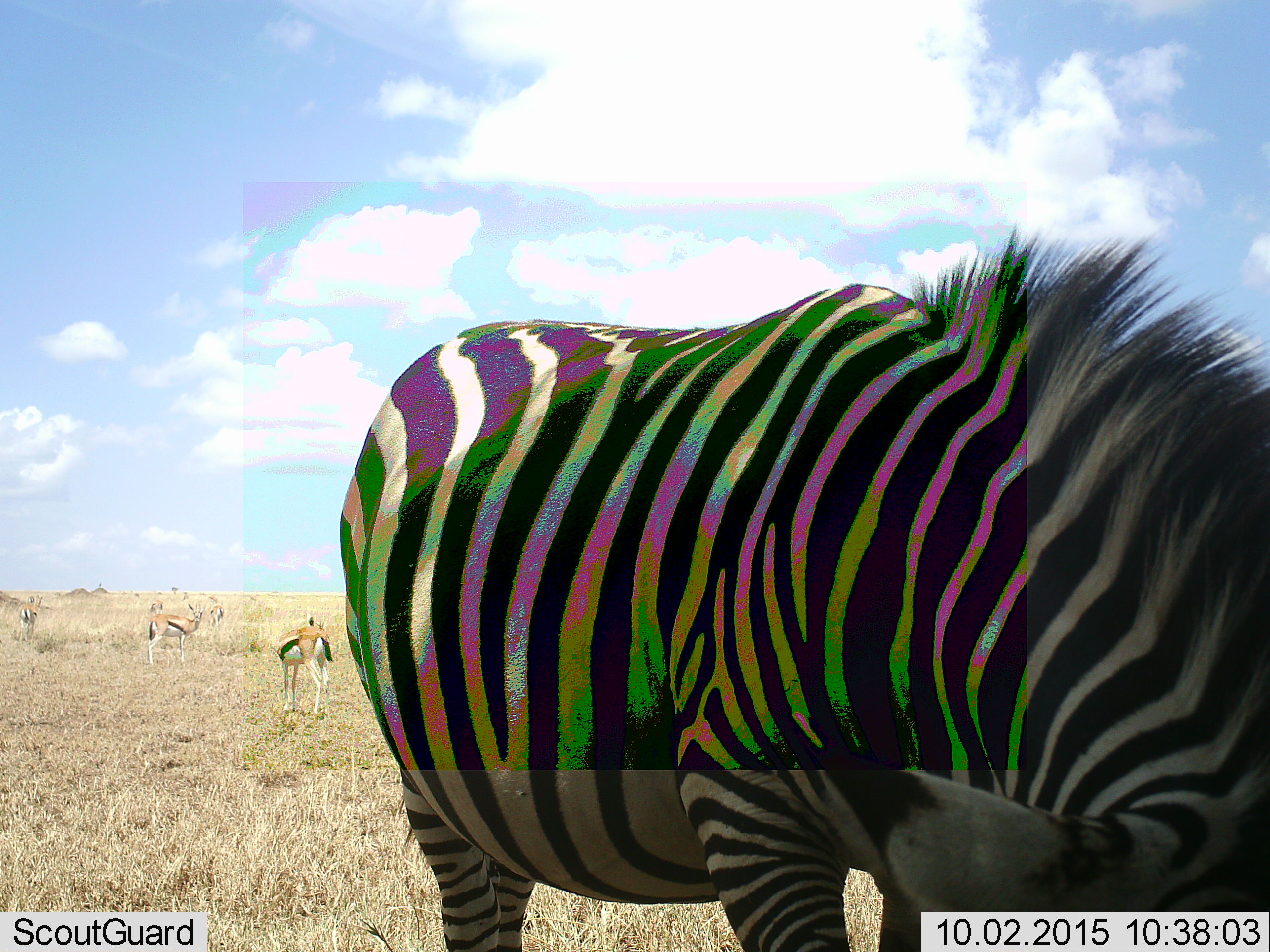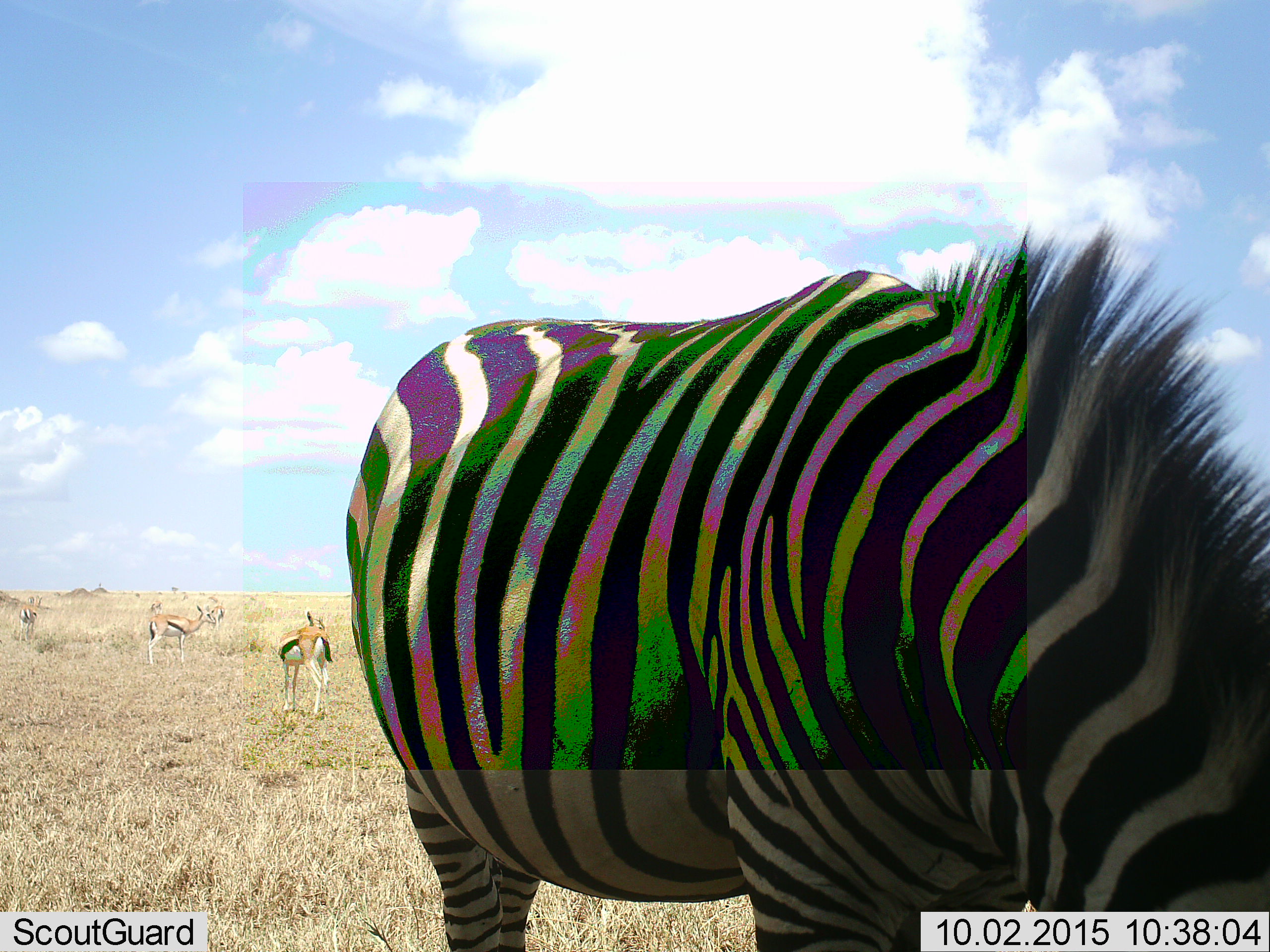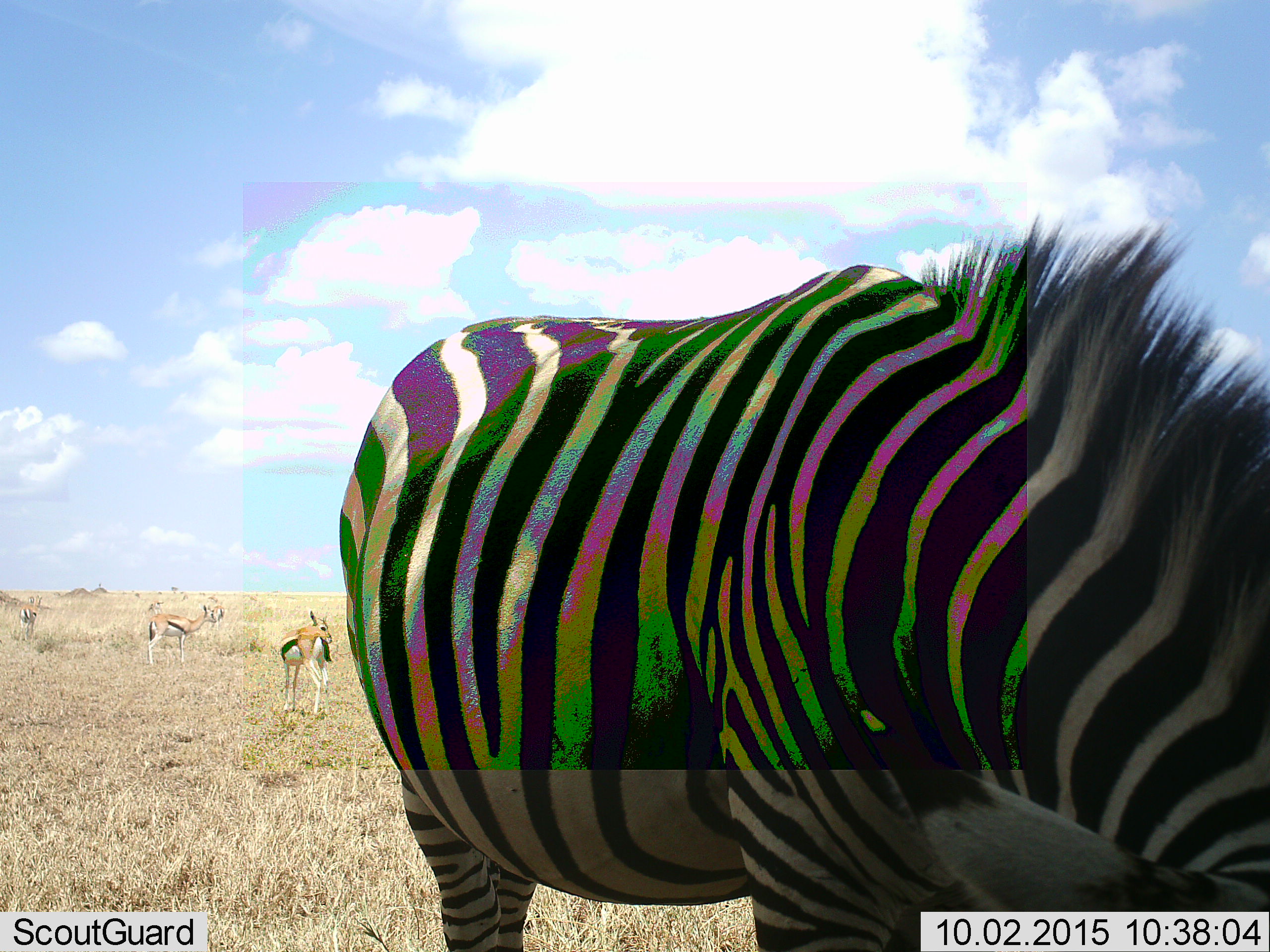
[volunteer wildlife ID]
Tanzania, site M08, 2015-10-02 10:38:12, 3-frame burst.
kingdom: Animalia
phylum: Chordata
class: Mammalia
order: Artiodactyla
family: Bovidae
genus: Eudorcas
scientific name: Eudorcas thomsonii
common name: thomson's gazelle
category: gazellethomsons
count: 6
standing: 100%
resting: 0%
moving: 11%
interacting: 0%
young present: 11%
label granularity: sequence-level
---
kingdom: Animalia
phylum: Chordata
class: Mammalia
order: Perissodactyla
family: Equidae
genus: Equus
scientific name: Equus quagga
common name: plains zebra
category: zebra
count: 1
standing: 43%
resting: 0%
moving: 0%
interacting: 14%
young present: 0%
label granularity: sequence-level